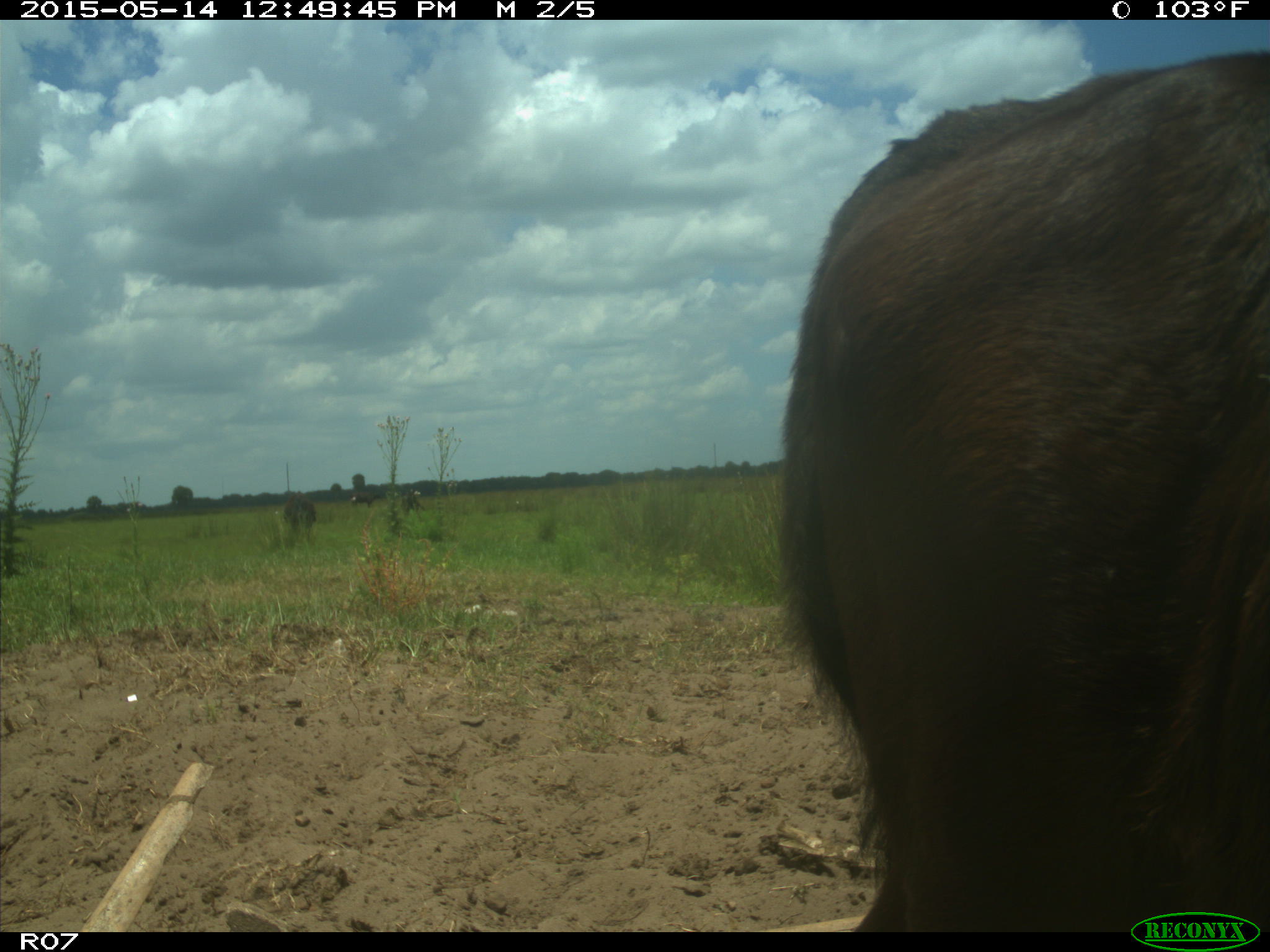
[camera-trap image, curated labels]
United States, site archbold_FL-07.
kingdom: Animalia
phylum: Chordata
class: Mammalia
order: Artiodactyla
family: Bovidae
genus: Bos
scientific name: Bos taurus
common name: domestic cow